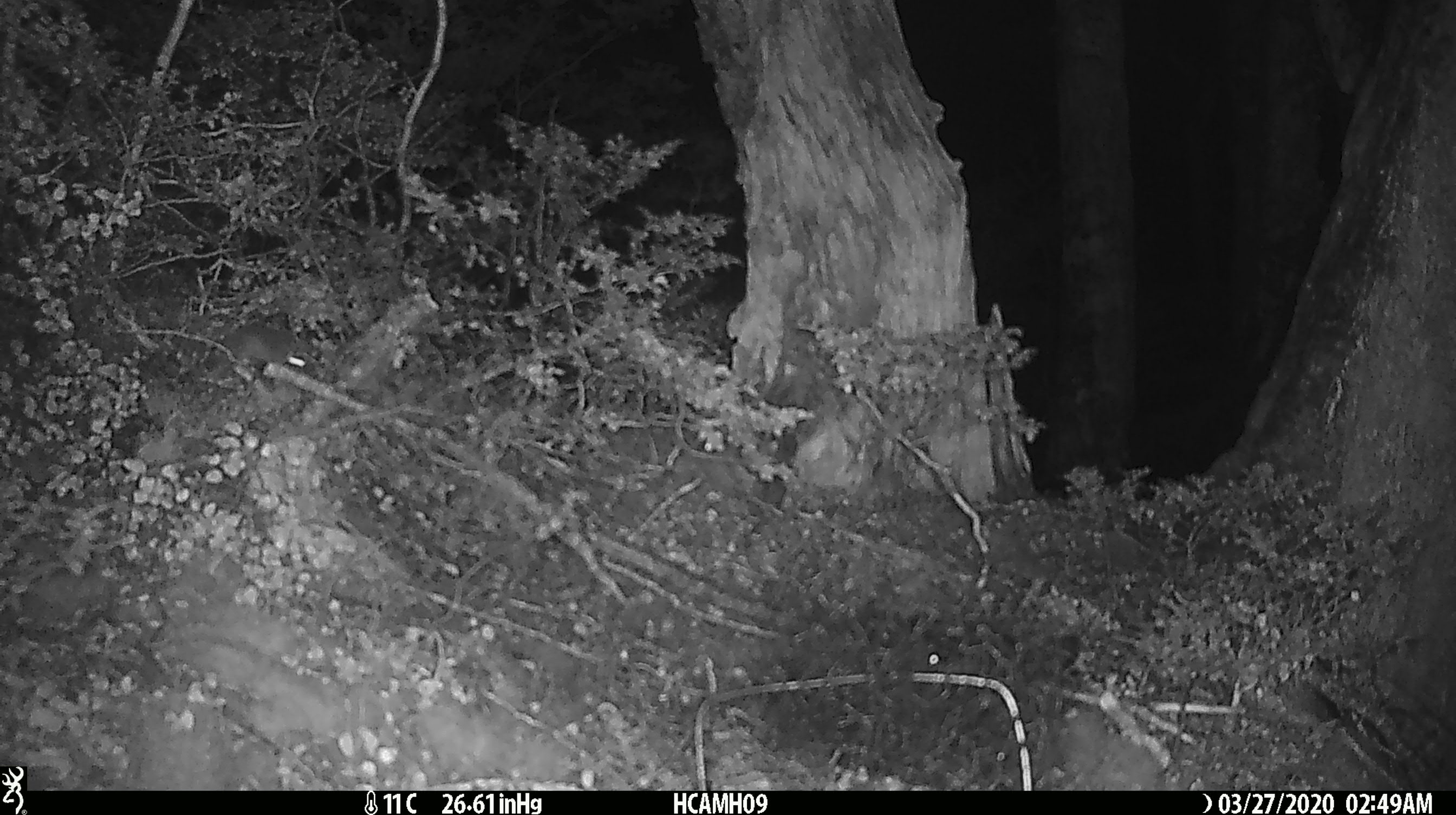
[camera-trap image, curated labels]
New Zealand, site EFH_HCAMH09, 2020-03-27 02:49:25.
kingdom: Animalia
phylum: Chordata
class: Mammalia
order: Rodentia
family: Muridae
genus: Mus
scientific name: Mus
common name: mouse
Mouse (Mus).